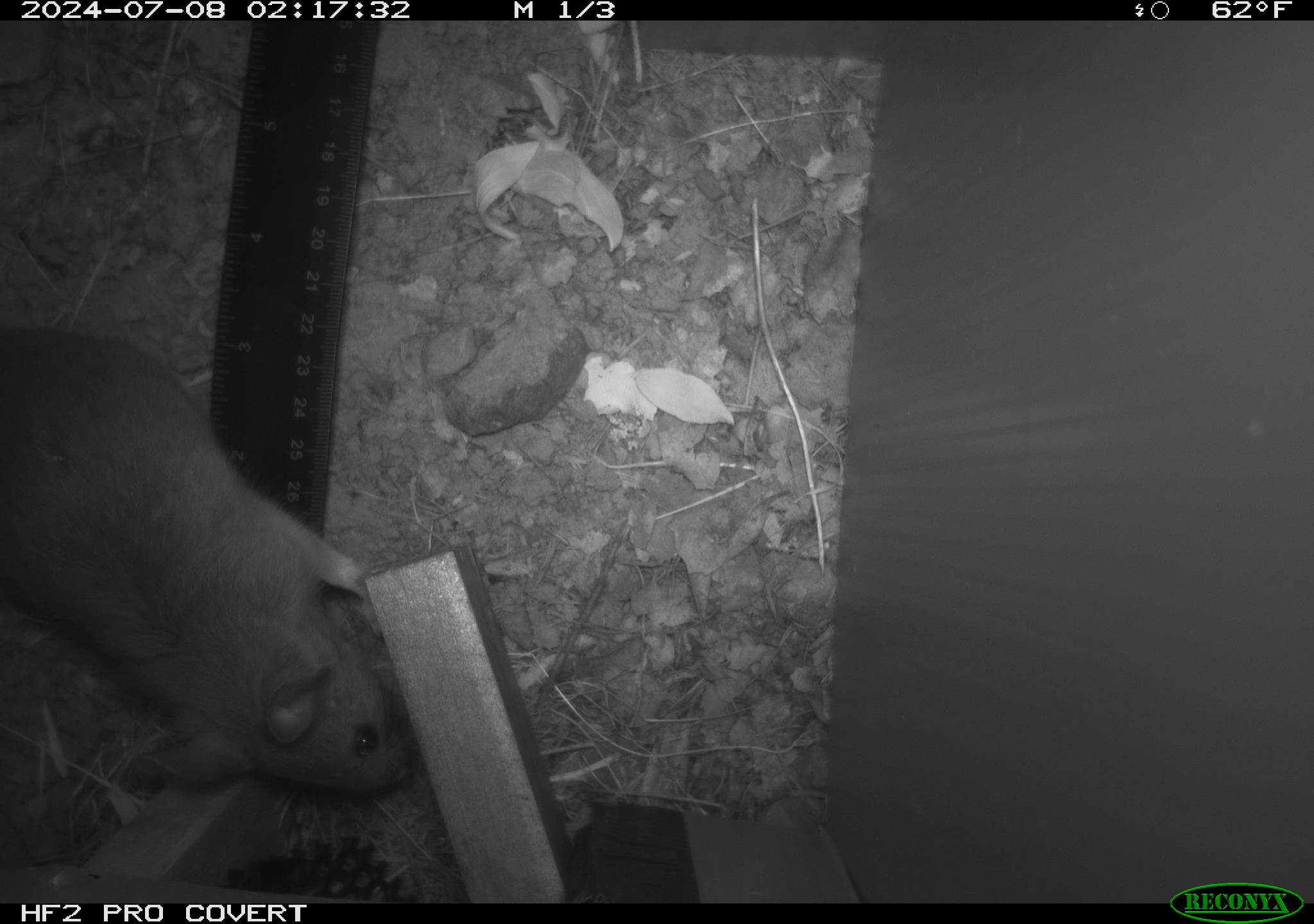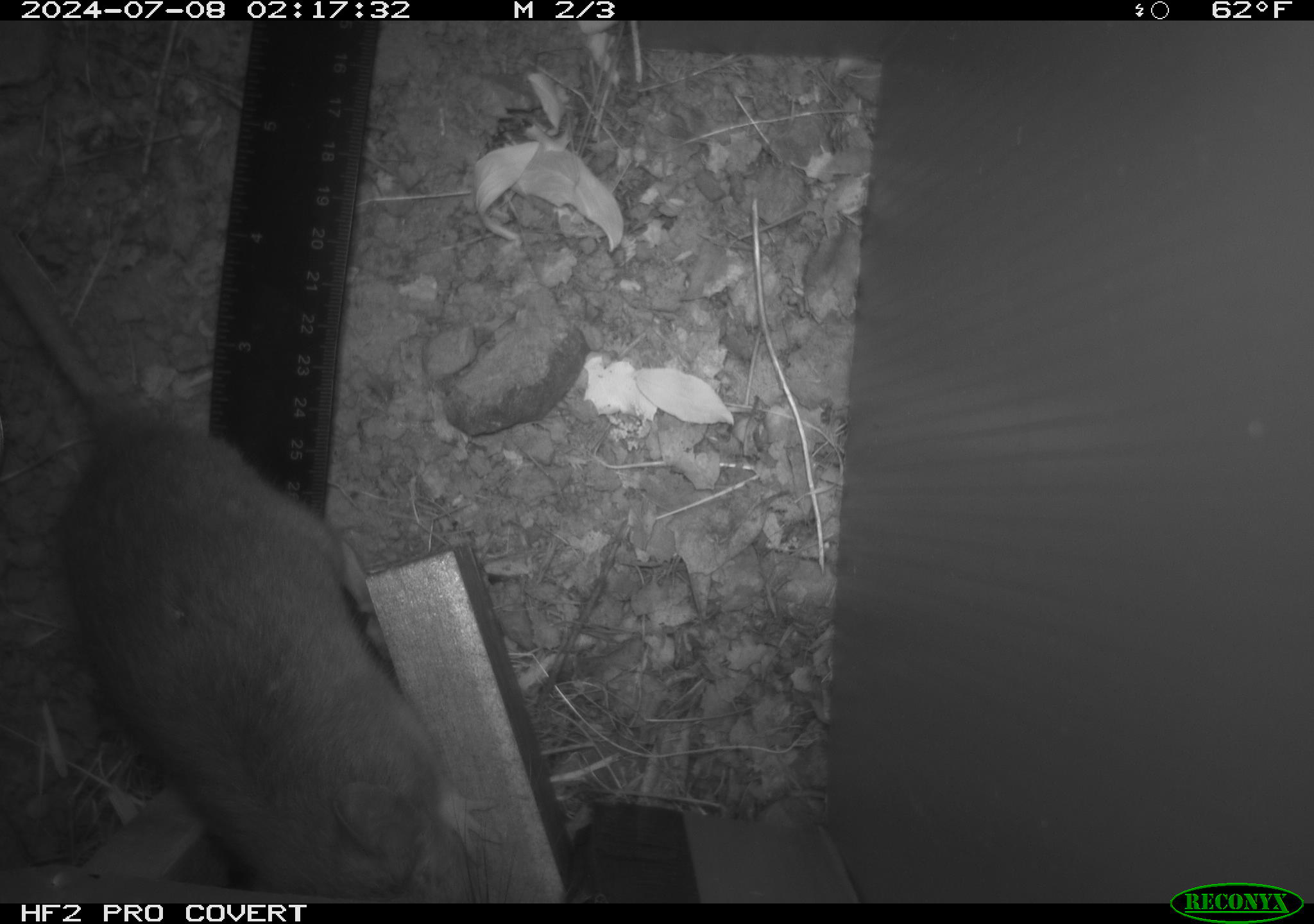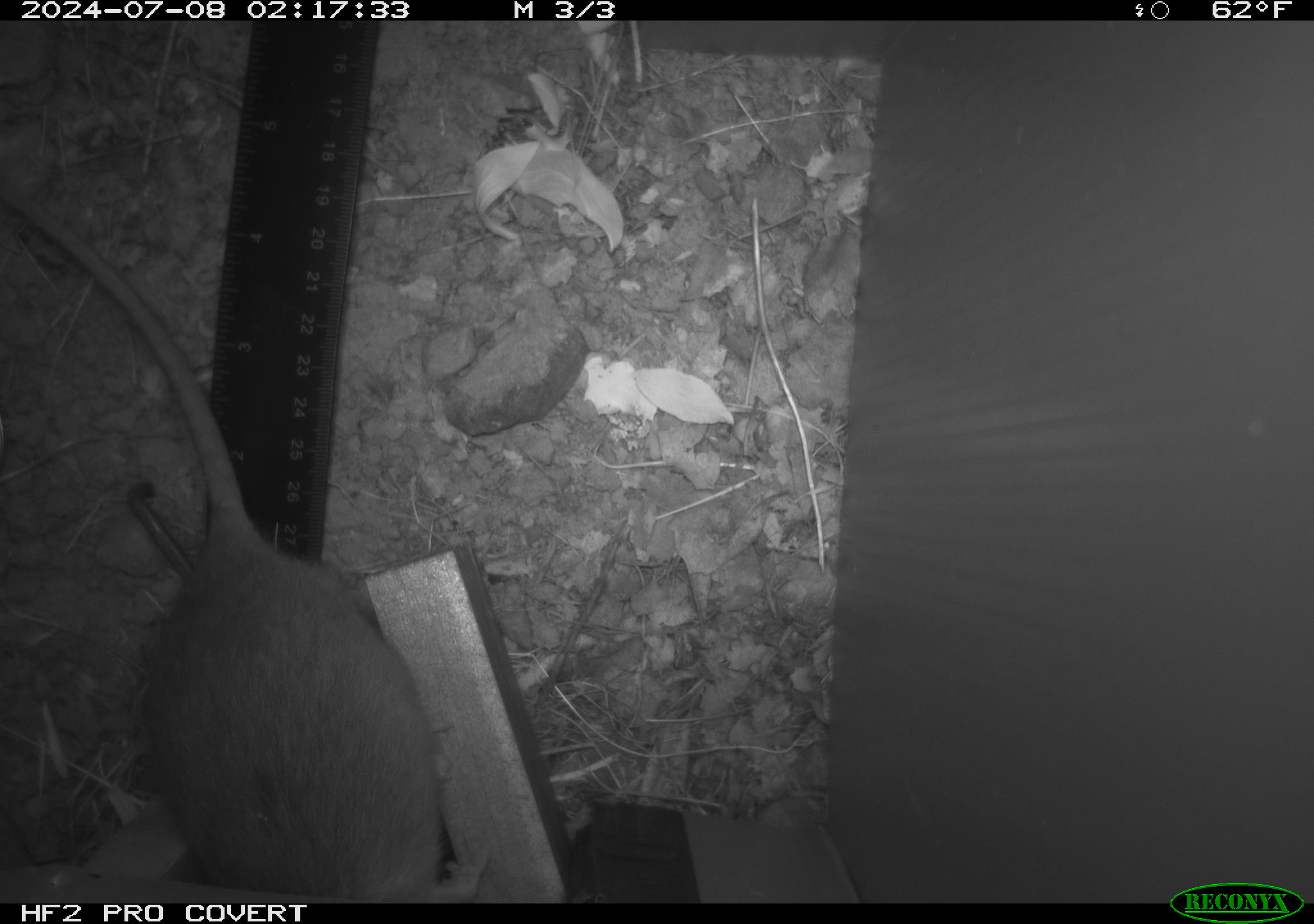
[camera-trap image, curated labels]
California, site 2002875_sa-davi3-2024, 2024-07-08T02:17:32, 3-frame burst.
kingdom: Animalia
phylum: Chordata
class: Mammalia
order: Rodentia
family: Cricetidae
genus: Neotoma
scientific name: Neotoma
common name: pack rat or woodrat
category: neotoma species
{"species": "neotoma species (pack rat or woodrat) (Neotoma)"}